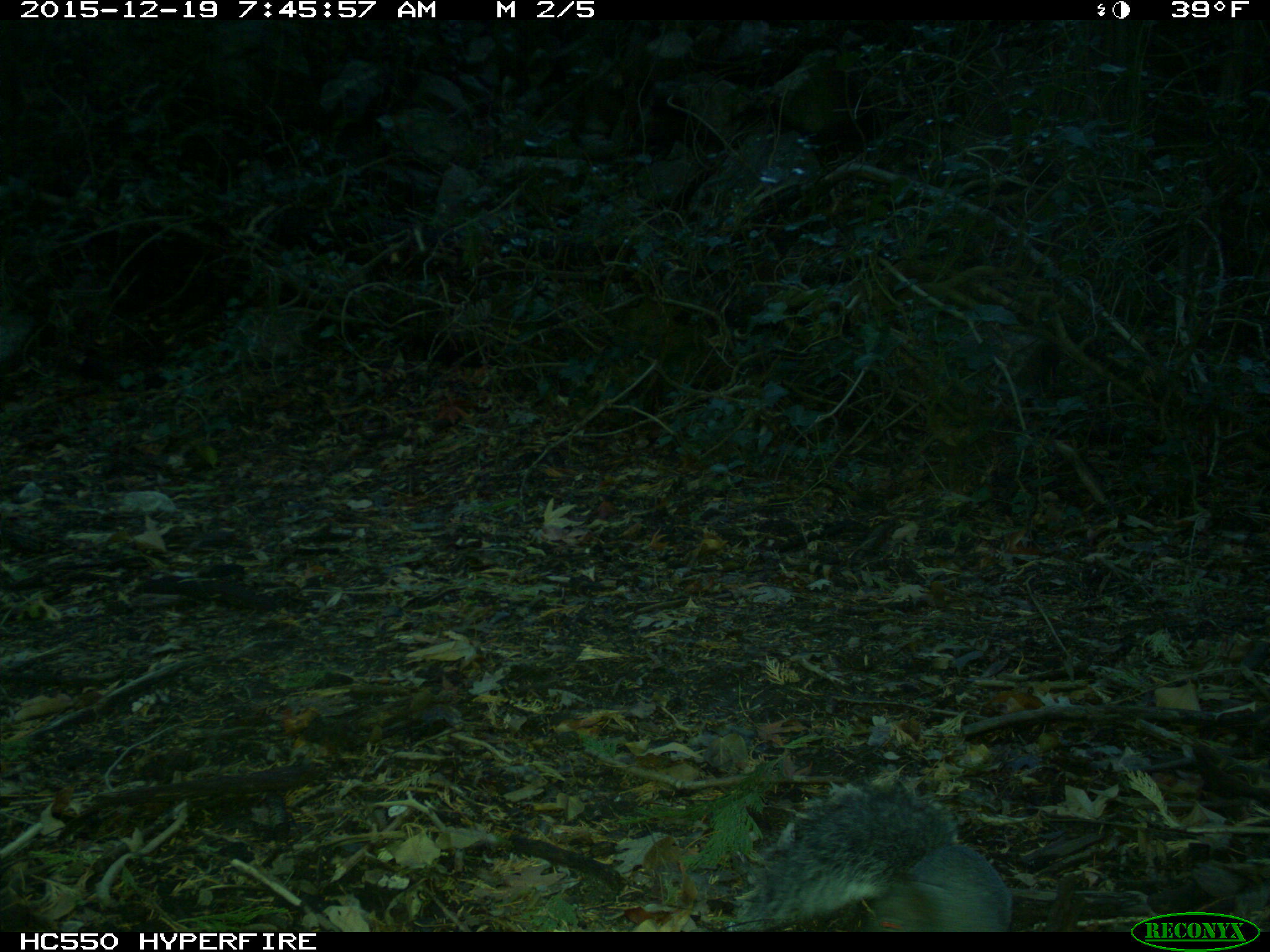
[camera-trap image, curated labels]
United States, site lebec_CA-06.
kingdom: Animalia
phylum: Chordata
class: Mammalia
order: Rodentia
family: Sciuridae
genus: Sciurus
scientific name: Sciurus carolinensis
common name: eastern gray squirrel